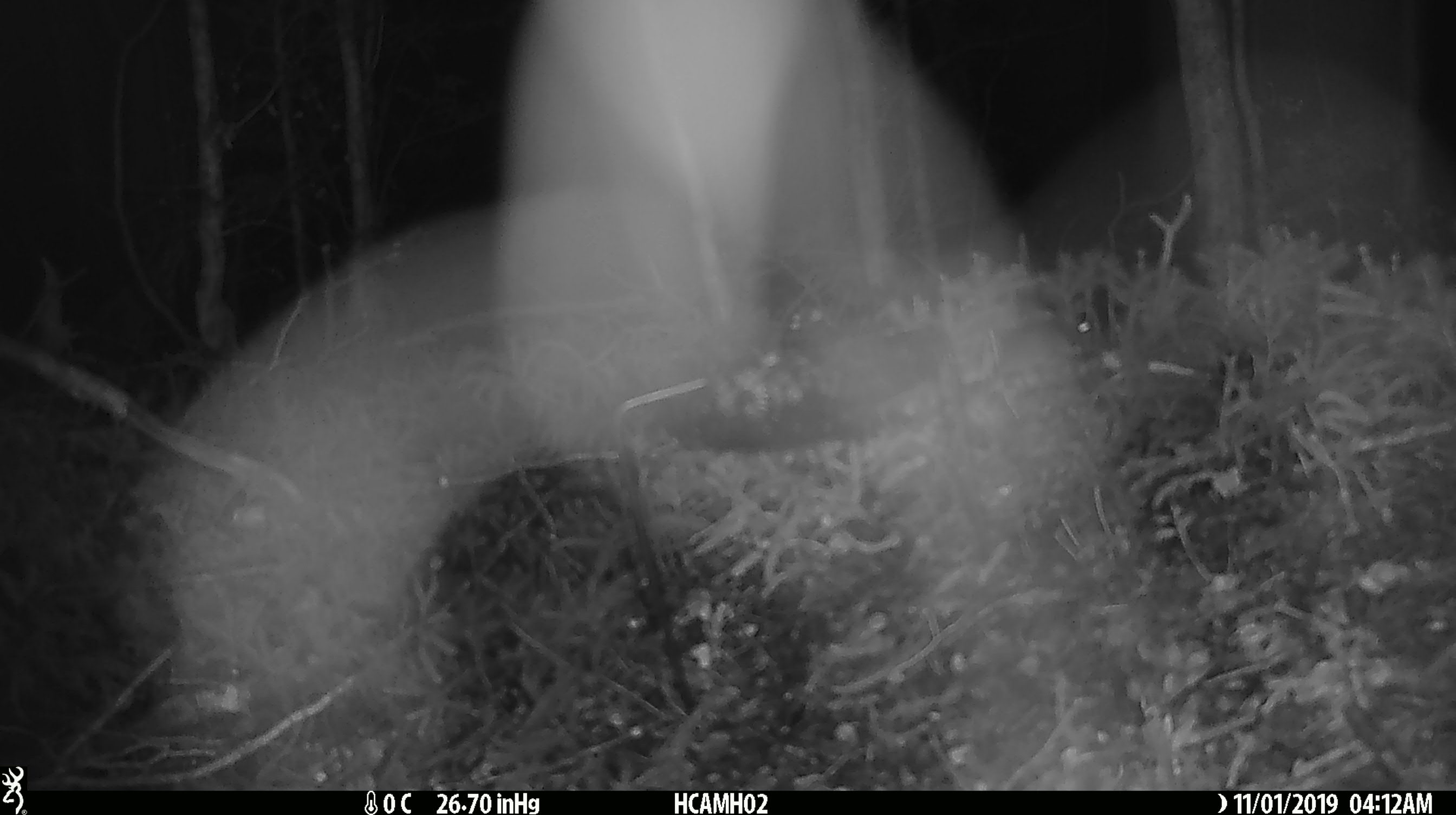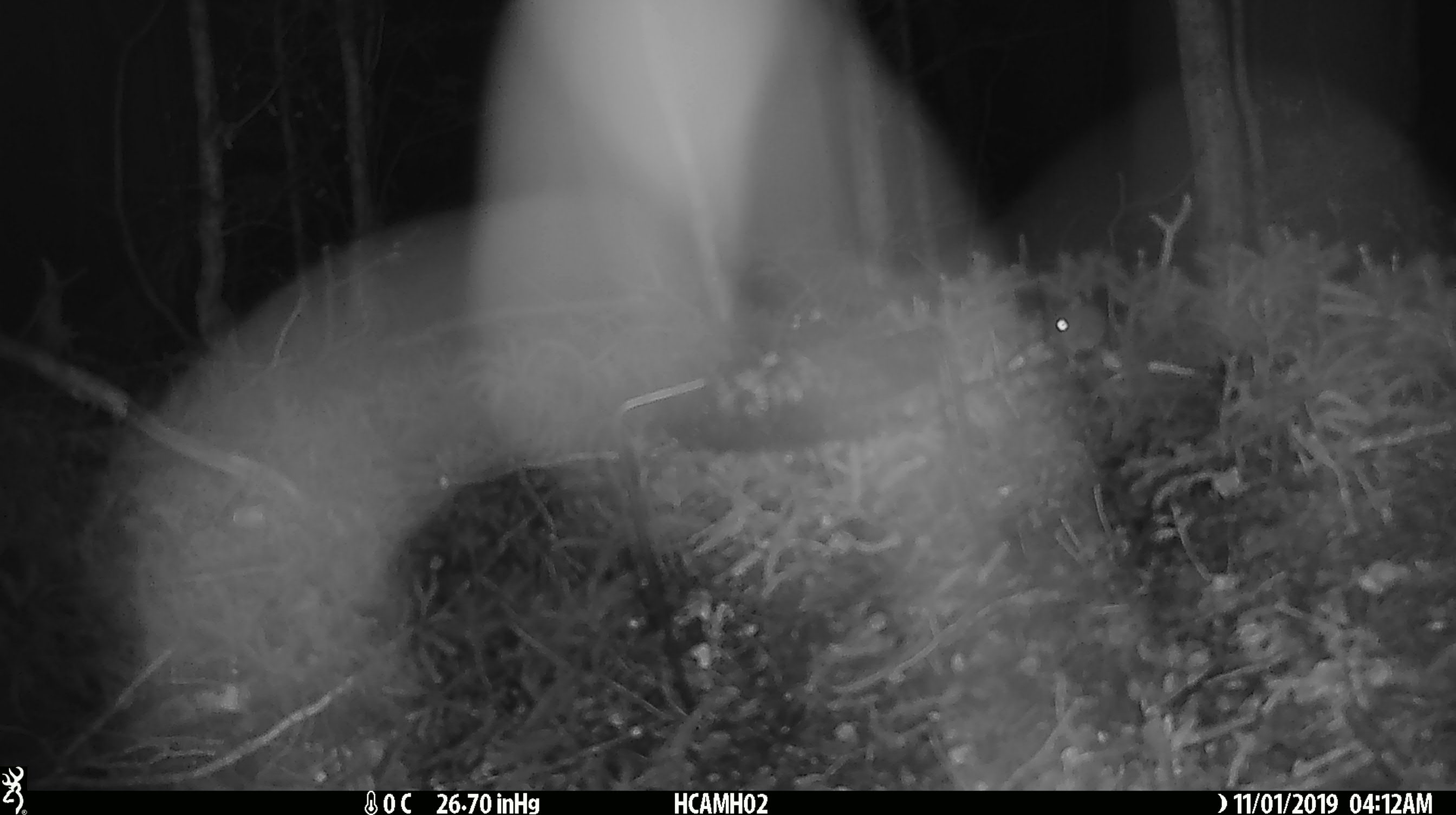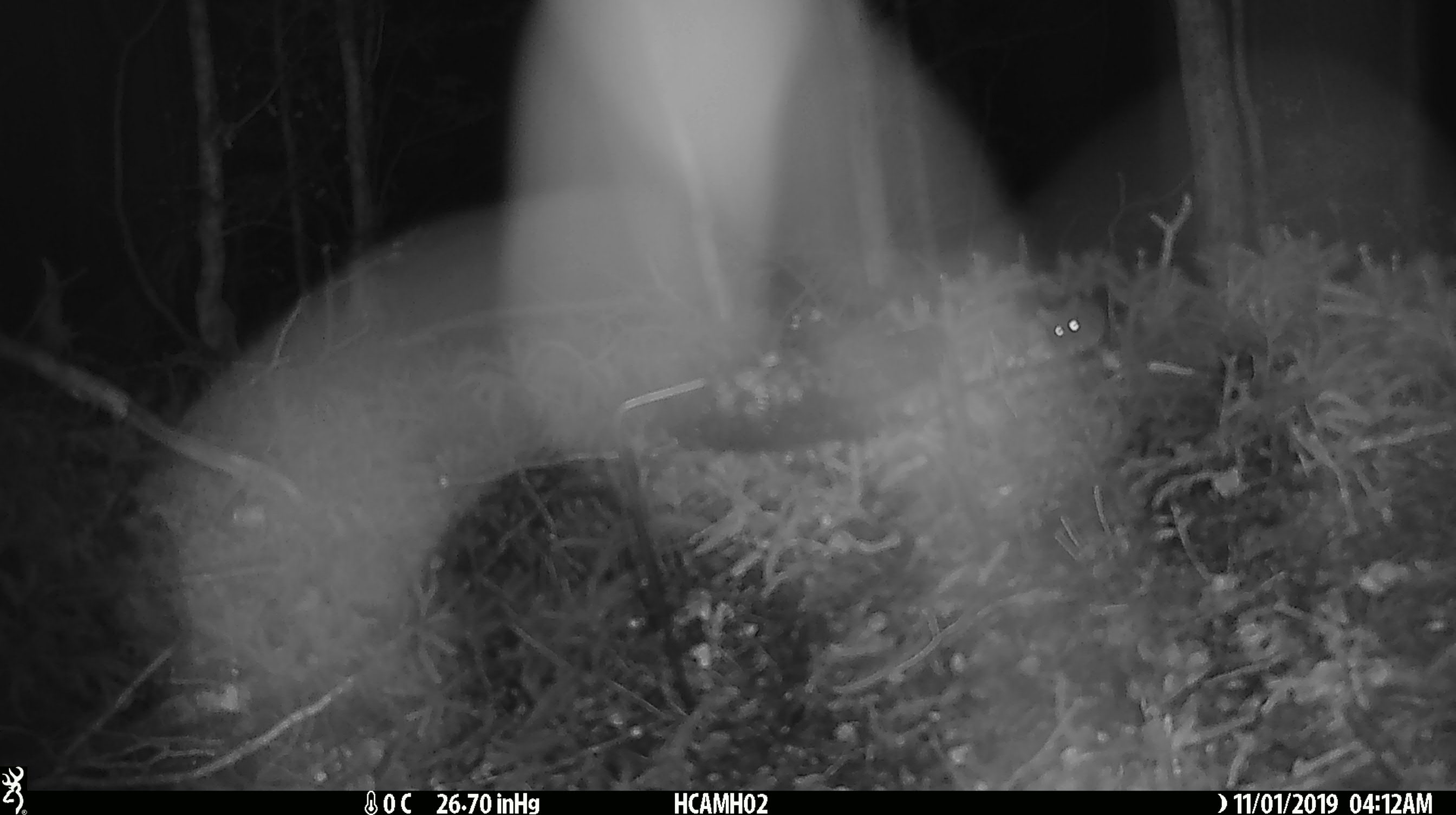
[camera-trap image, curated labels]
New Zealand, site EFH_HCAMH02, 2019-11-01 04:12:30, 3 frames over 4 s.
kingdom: Animalia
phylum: Chordata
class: Mammalia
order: Rodentia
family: Muridae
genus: Mus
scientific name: Mus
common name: mouse